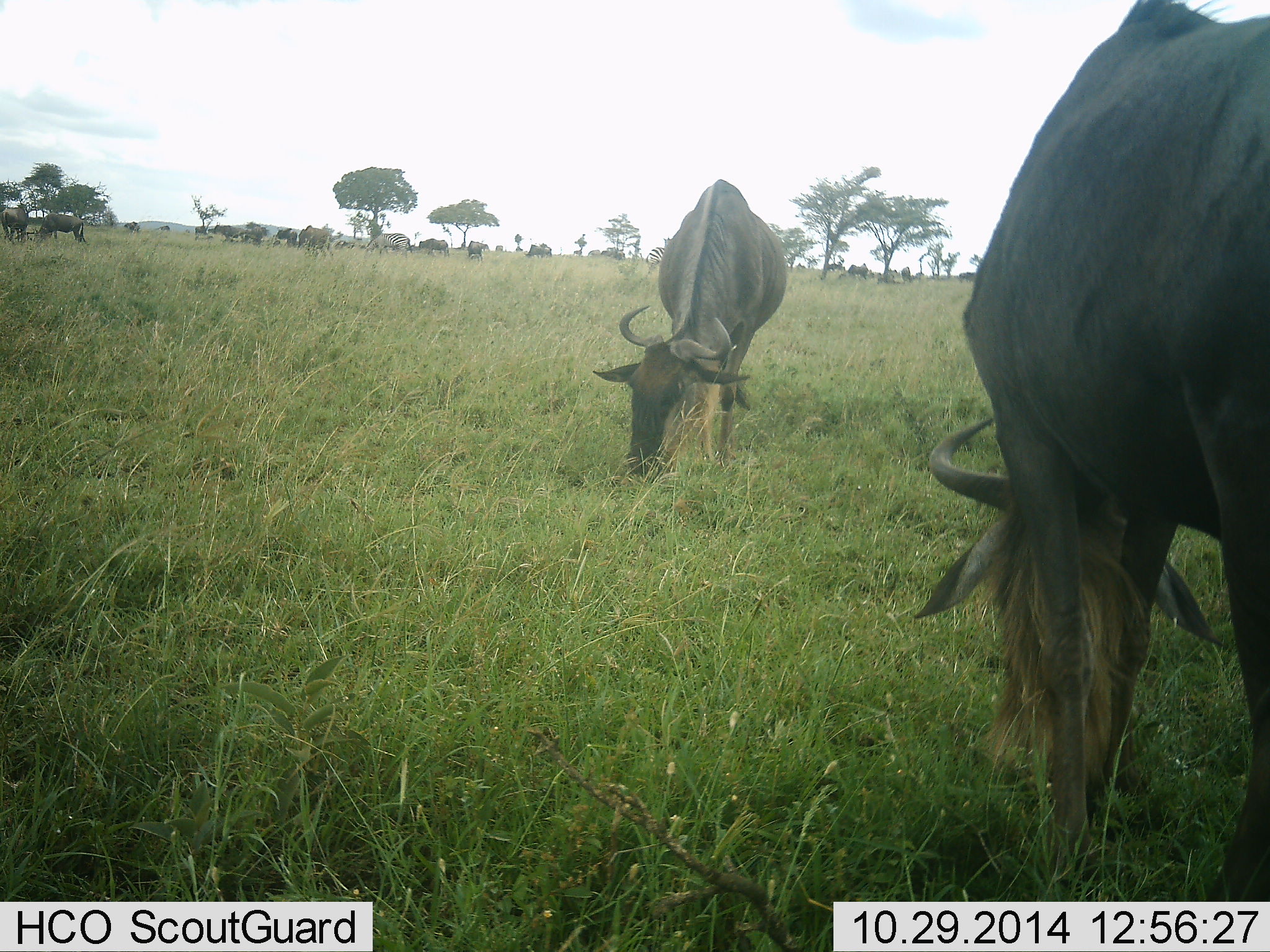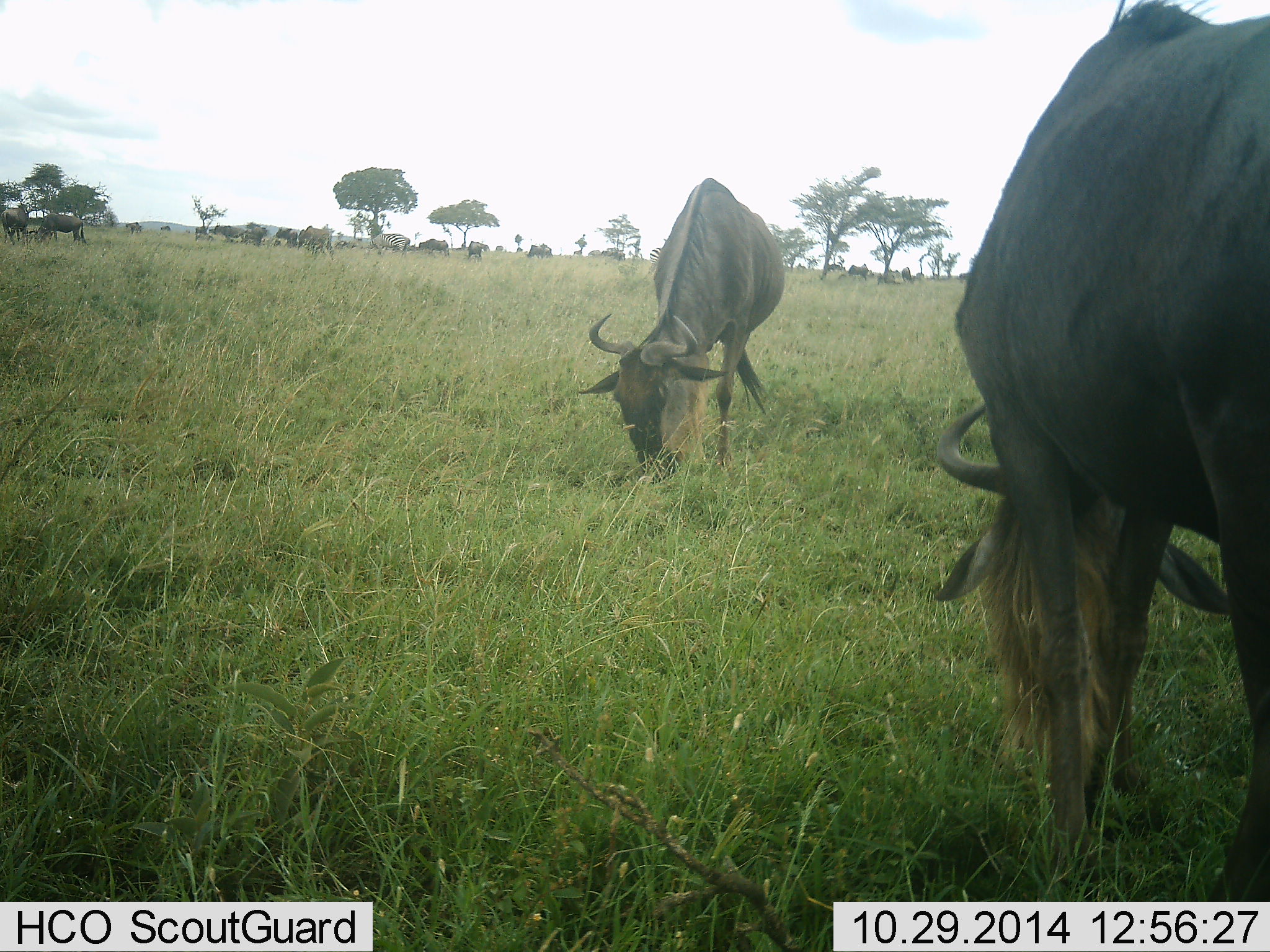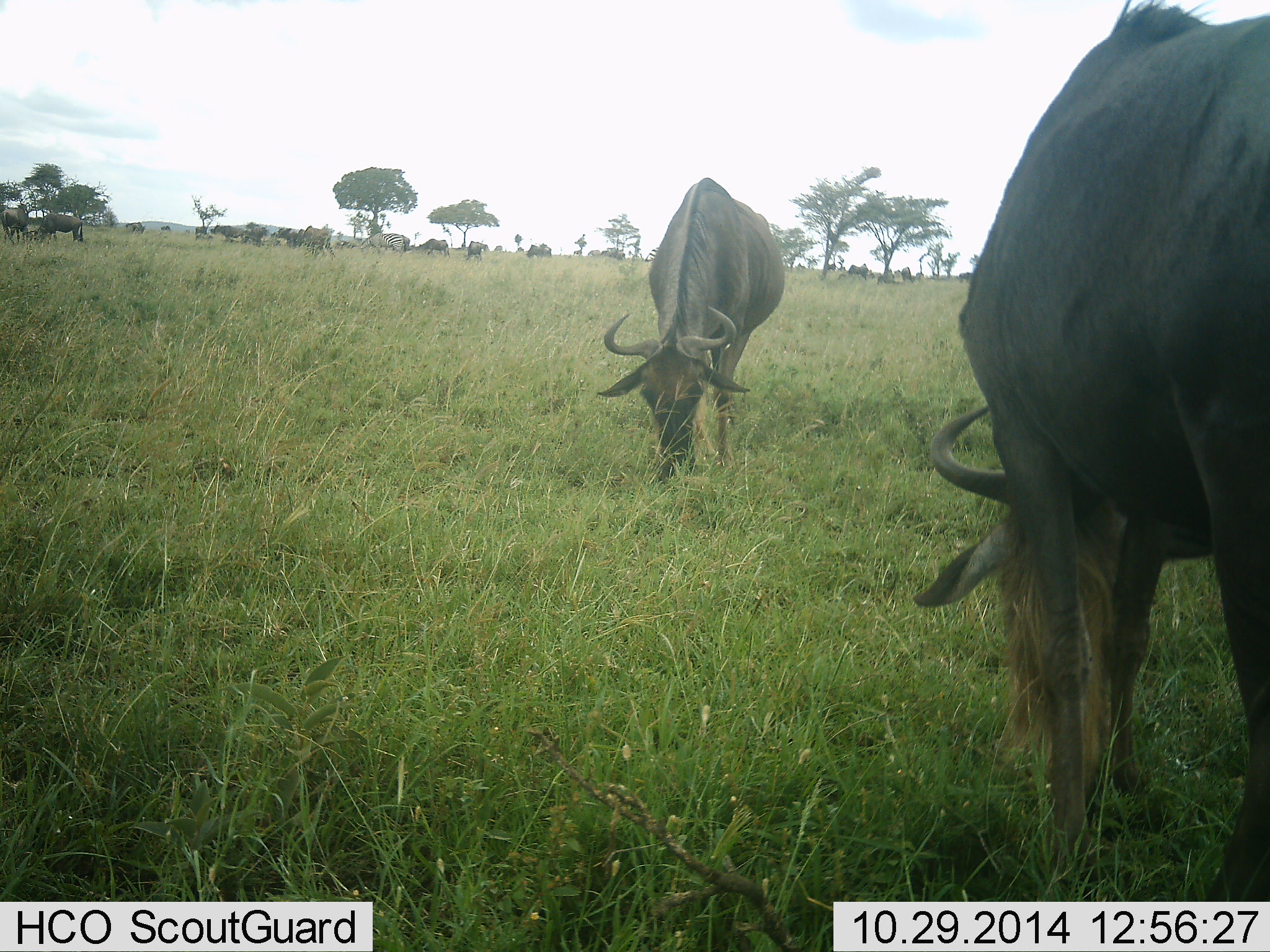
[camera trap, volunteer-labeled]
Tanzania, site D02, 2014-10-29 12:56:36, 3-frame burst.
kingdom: Animalia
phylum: Chordata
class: Mammalia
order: Artiodactyla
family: Bovidae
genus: Connochaetes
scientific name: Connochaetes taurinus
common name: blue wildebeest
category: wildebeest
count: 11-50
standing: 55%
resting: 0%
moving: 9%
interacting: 0%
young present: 0%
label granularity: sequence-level